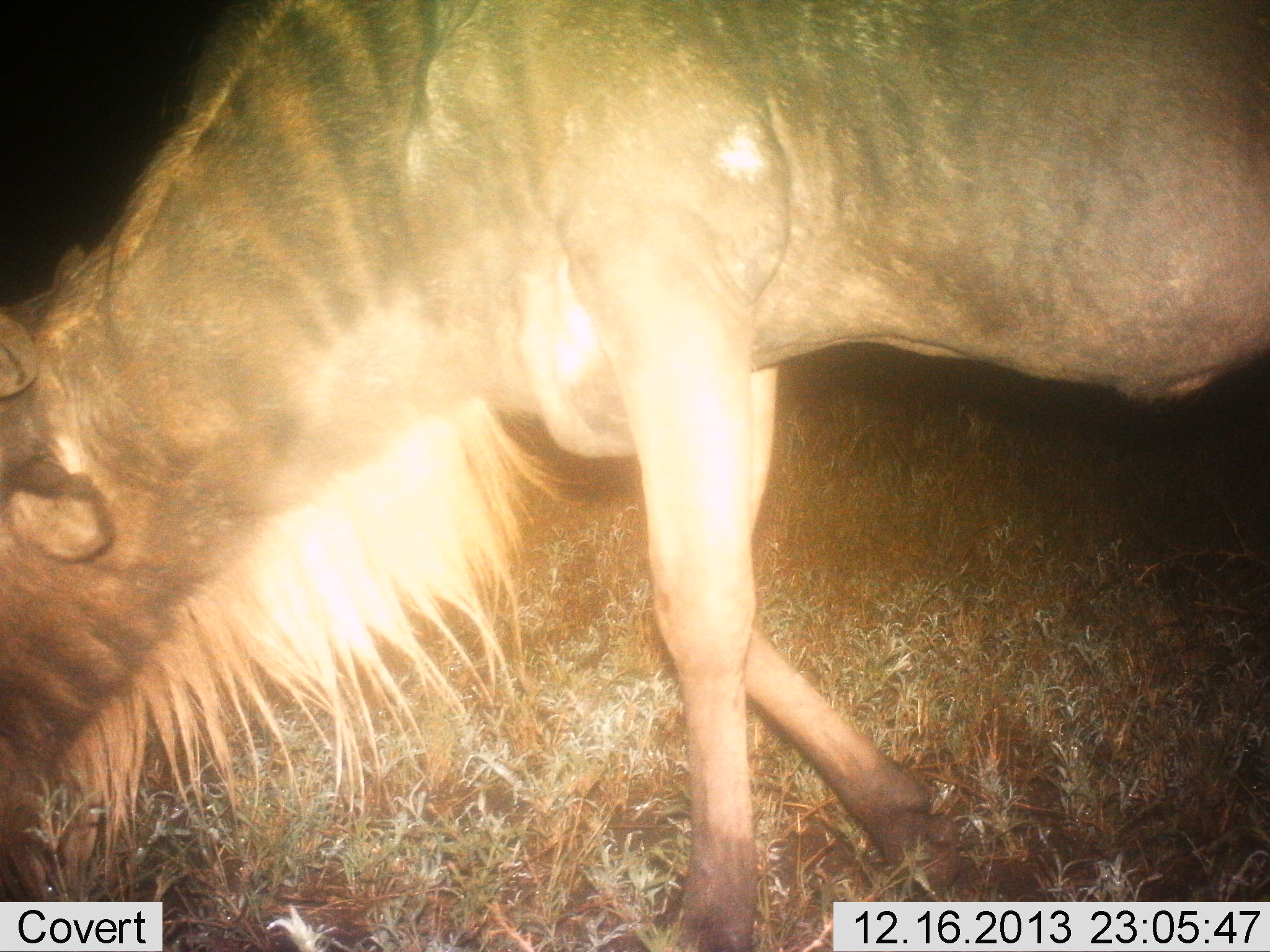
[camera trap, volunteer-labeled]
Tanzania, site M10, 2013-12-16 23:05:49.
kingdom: Animalia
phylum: Chordata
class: Mammalia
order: Artiodactyla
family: Bovidae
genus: Connochaetes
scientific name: Connochaetes taurinus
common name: blue wildebeest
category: wildebeest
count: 1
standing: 30%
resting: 0%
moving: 10%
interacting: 0%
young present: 0%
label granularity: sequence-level